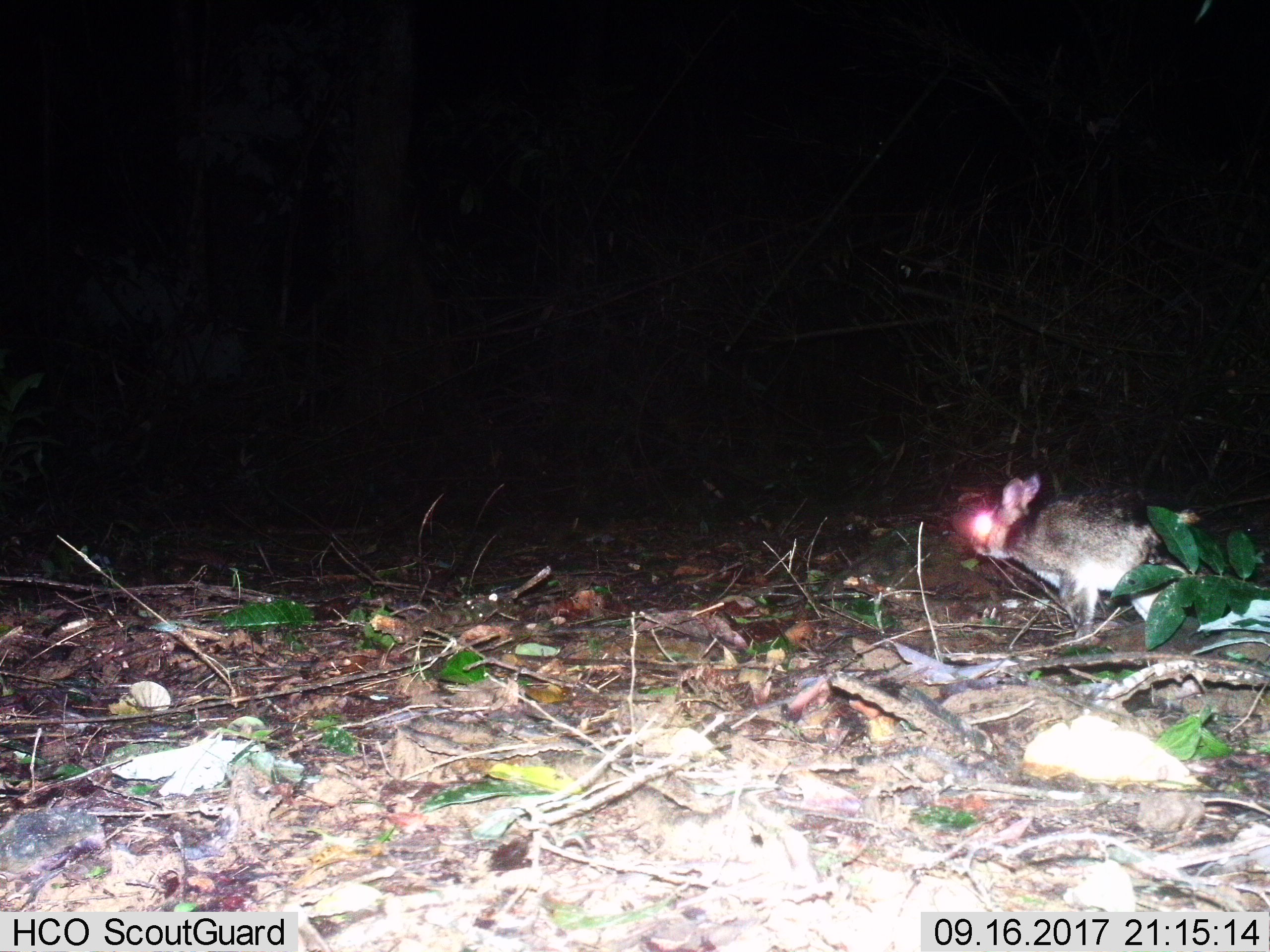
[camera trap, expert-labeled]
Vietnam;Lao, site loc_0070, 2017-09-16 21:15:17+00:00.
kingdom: Animalia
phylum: Chordata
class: Mammalia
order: Lagomorpha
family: Leporidae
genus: Nesolagus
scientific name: Nesolagus timminsi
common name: annamite striped rabbit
Annamite striped rabbit (Nesolagus timminsi). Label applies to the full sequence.